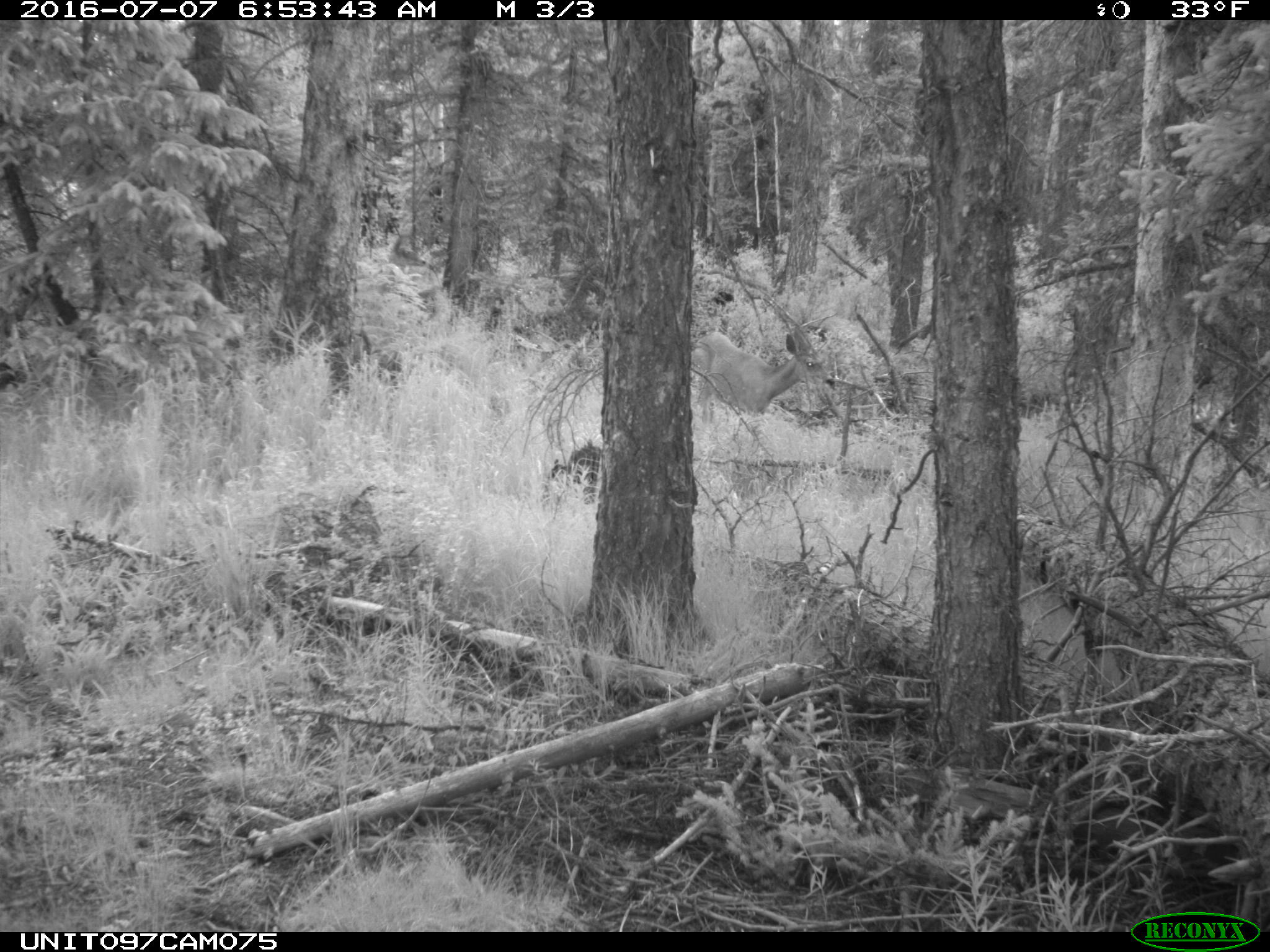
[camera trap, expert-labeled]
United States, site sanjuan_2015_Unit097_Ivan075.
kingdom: Animalia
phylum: Chordata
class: Mammalia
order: Artiodactyla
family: Cervidae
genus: Odocoileus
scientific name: Odocoileus hemionus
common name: mule deer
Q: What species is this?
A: Odocoileus hemionus (mule deer).